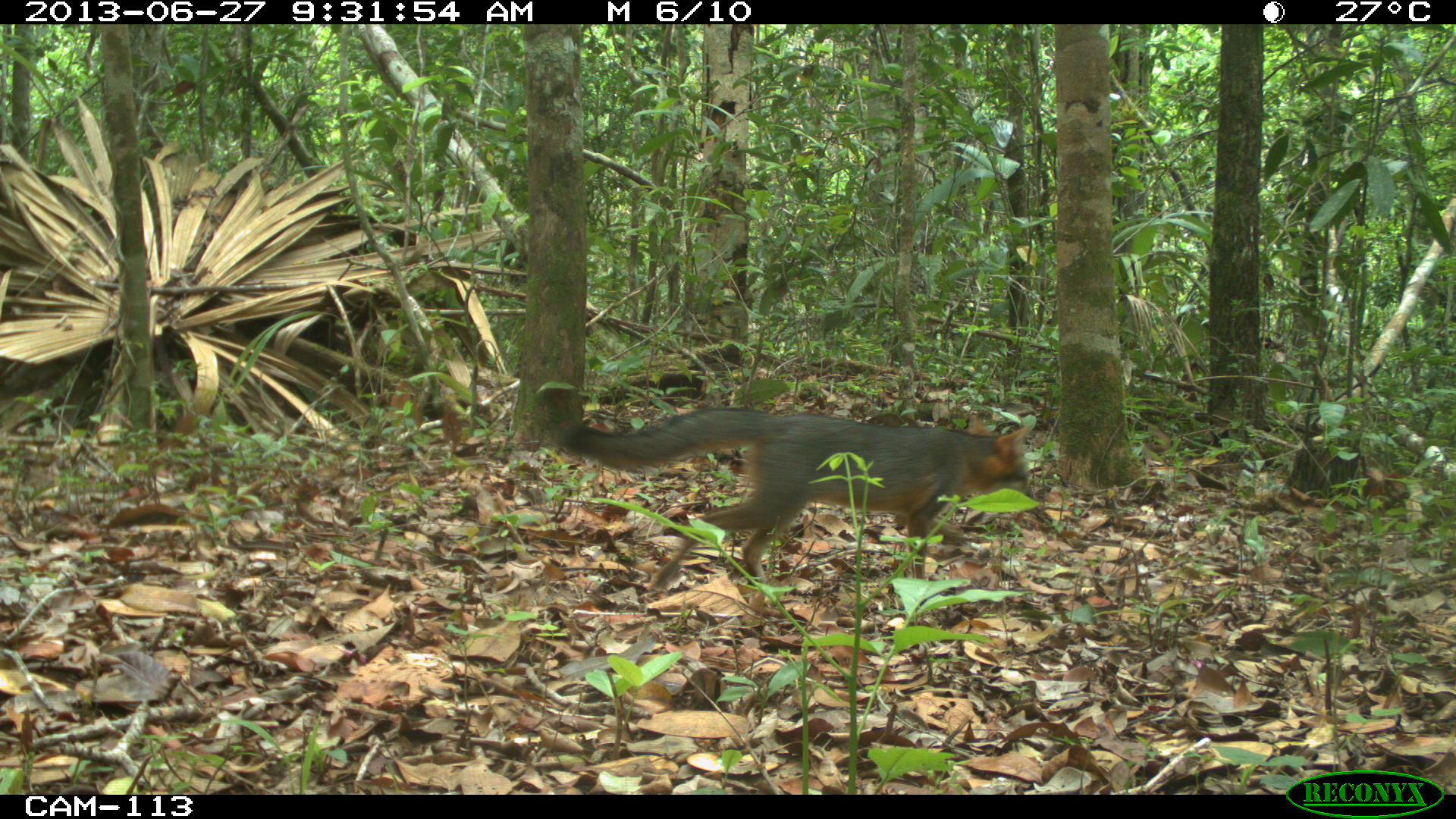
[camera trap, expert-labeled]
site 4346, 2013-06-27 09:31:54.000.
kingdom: Animalia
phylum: Chordata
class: Mammalia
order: Carnivora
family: Canidae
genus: Urocyon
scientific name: Urocyon cinereoargenteus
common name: gray fox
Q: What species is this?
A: Urocyon cinereoargenteus (gray fox).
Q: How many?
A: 1.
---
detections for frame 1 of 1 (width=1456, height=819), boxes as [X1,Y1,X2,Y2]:
urocyon cinereoargenteus: [556,409,1028,583]